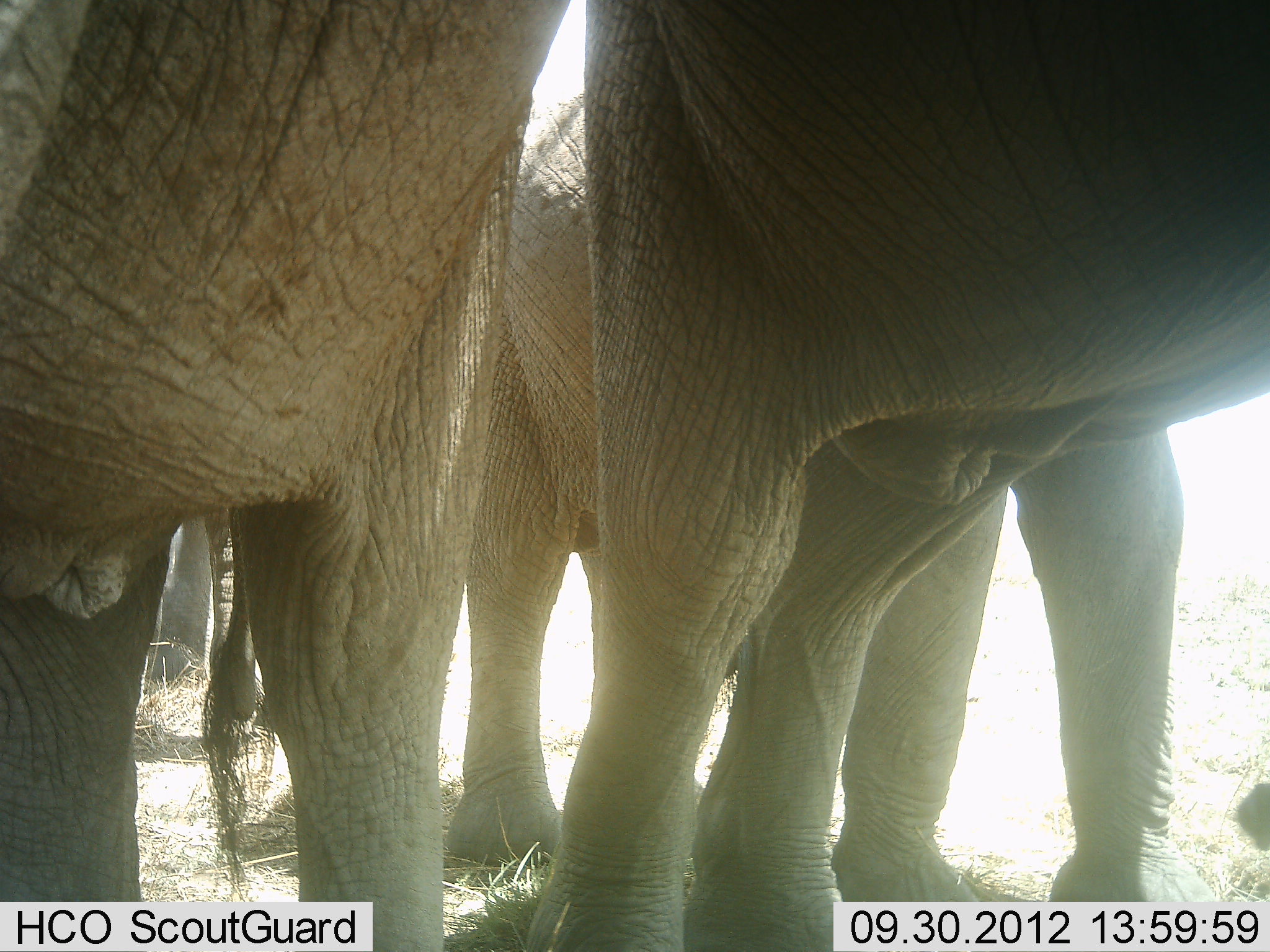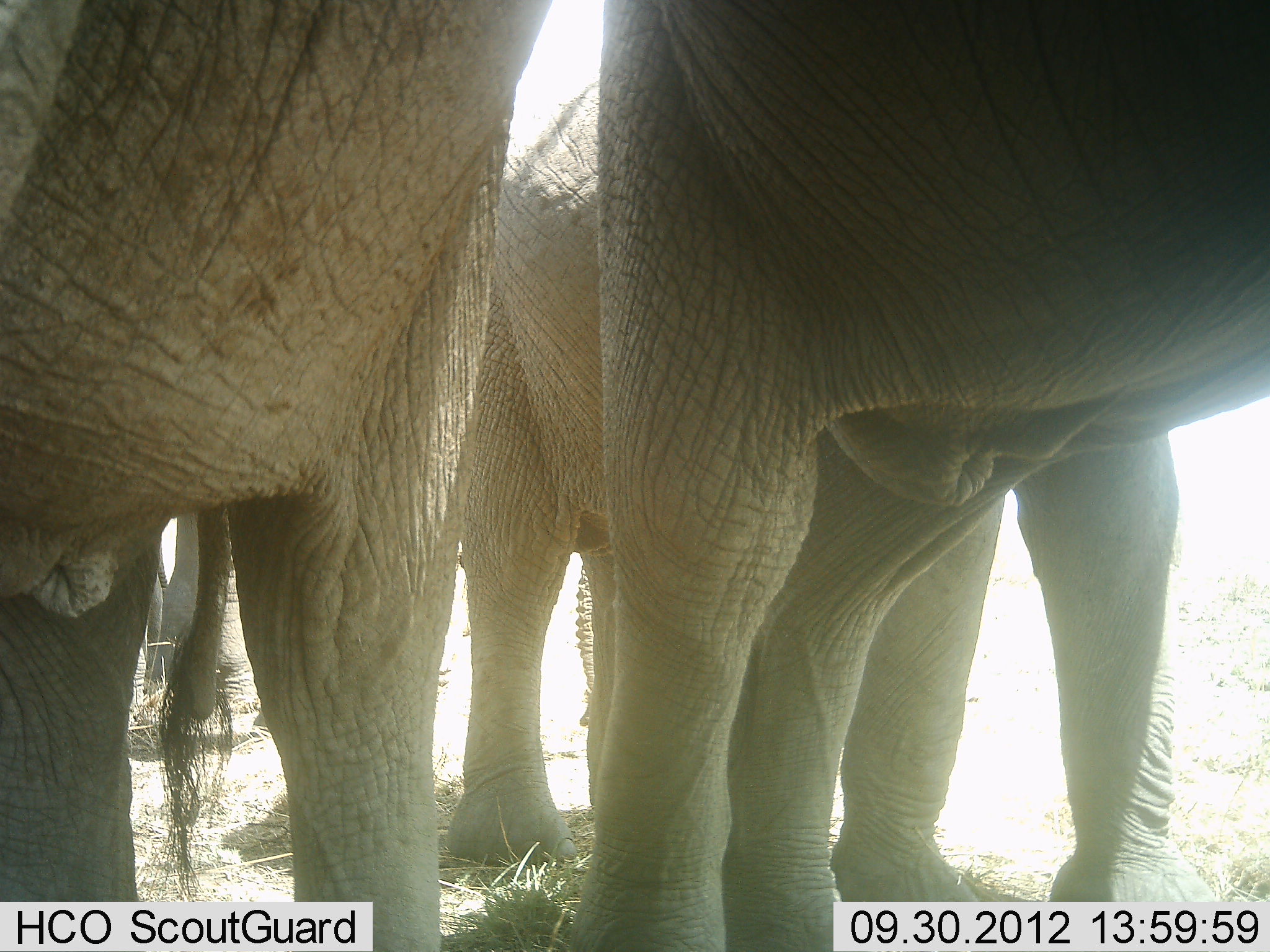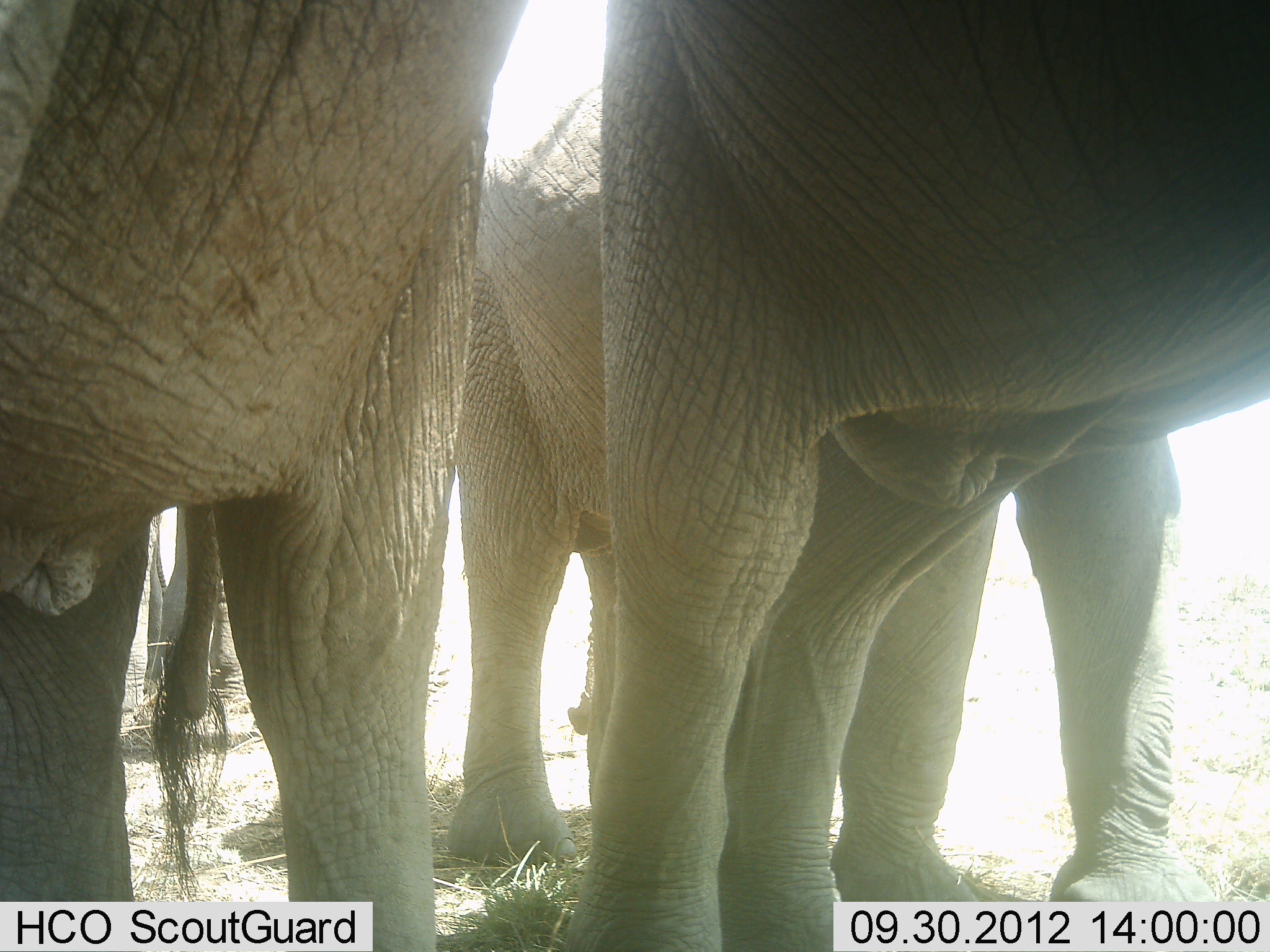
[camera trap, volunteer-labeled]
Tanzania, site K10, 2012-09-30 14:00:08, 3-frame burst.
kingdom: Animalia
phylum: Chordata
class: Mammalia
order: Proboscidea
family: Elephantidae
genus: Loxodonta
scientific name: Loxodonta africana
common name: african bush elephant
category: elephant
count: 4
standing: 100%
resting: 0%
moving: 0%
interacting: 0%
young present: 0%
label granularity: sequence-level